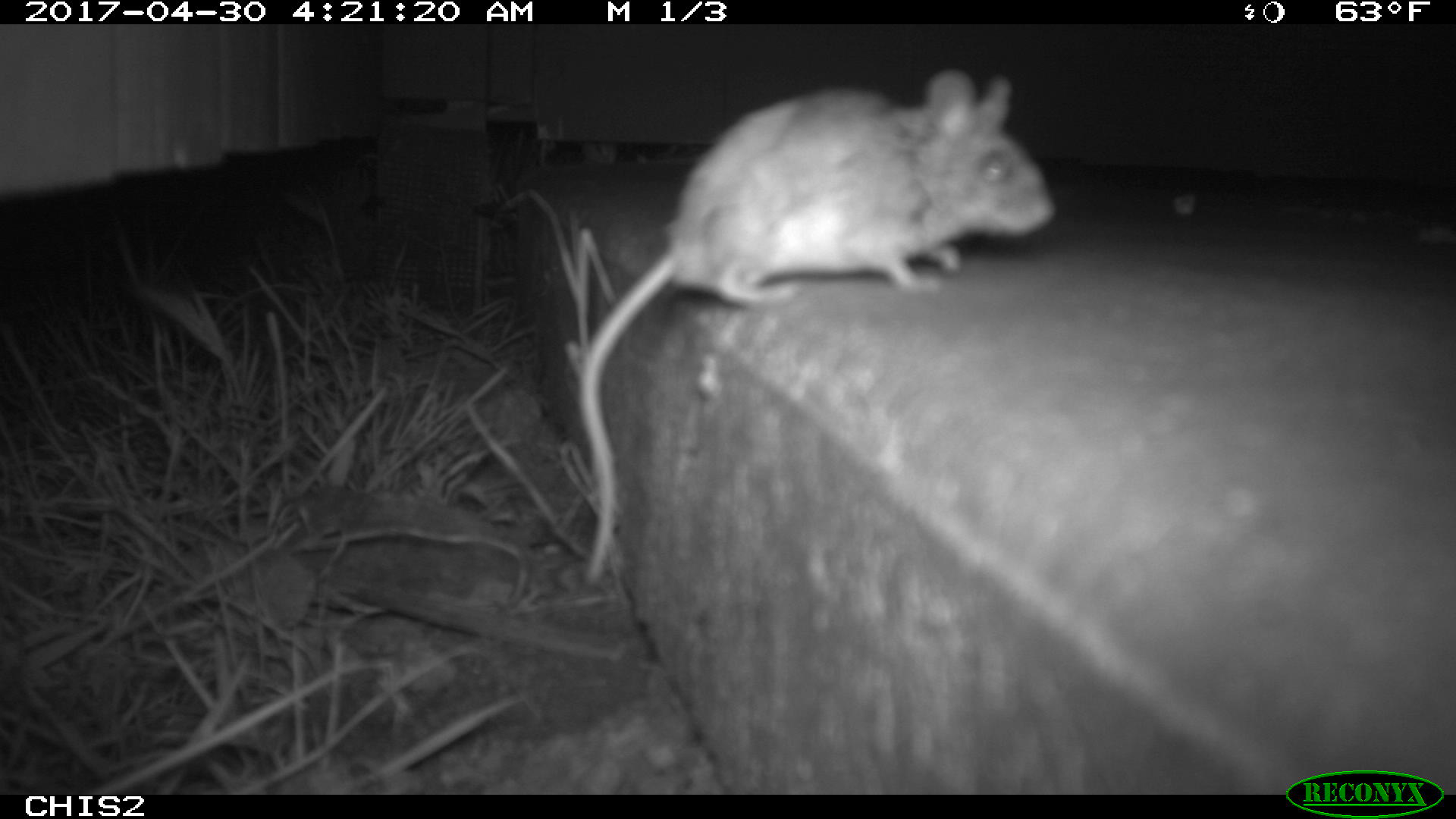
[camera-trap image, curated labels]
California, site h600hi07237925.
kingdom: Animalia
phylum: Chordata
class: Mammalia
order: Rodentia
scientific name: Rodentia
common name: rodent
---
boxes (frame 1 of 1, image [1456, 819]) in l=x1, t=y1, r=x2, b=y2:
rodent: l=574, t=64, r=1058, b=585